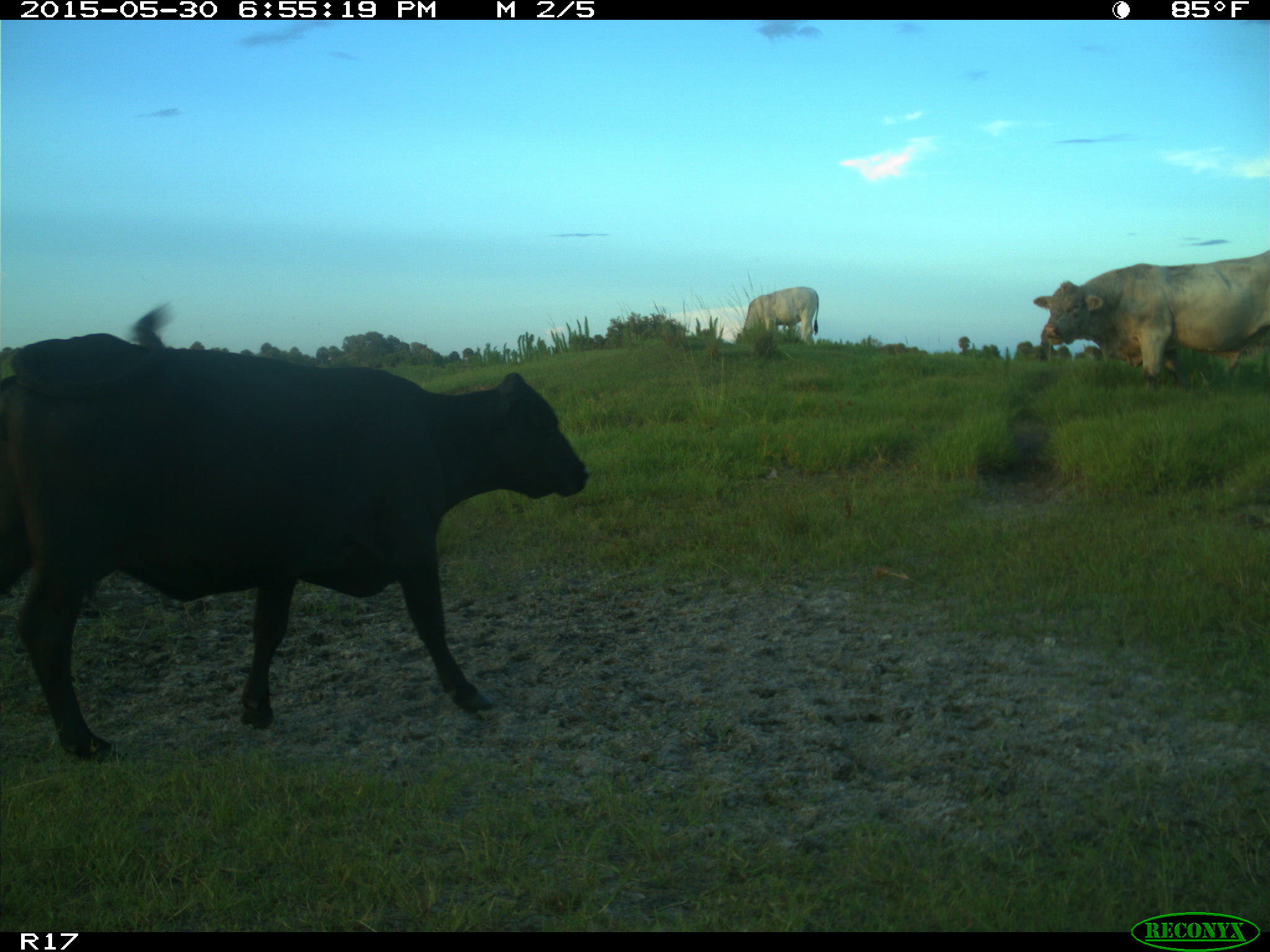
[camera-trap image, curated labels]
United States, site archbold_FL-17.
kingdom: Animalia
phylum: Chordata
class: Mammalia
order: Artiodactyla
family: Bovidae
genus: Bos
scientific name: Bos taurus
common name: domestic cow